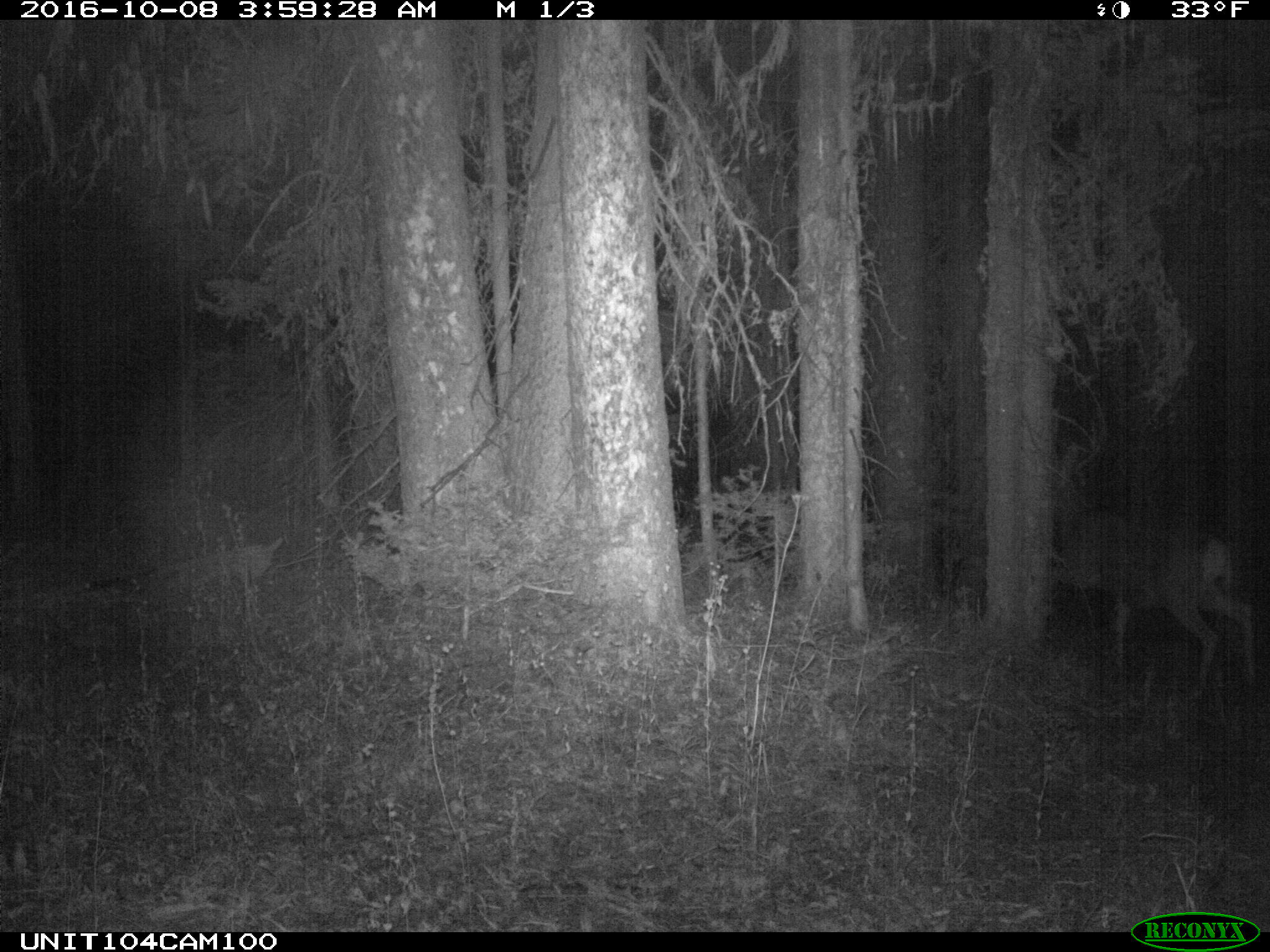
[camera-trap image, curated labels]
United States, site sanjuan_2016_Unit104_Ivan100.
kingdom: Animalia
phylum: Chordata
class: Mammalia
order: Artiodactyla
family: Cervidae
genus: Odocoileus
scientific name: Odocoileus hemionus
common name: mule deer